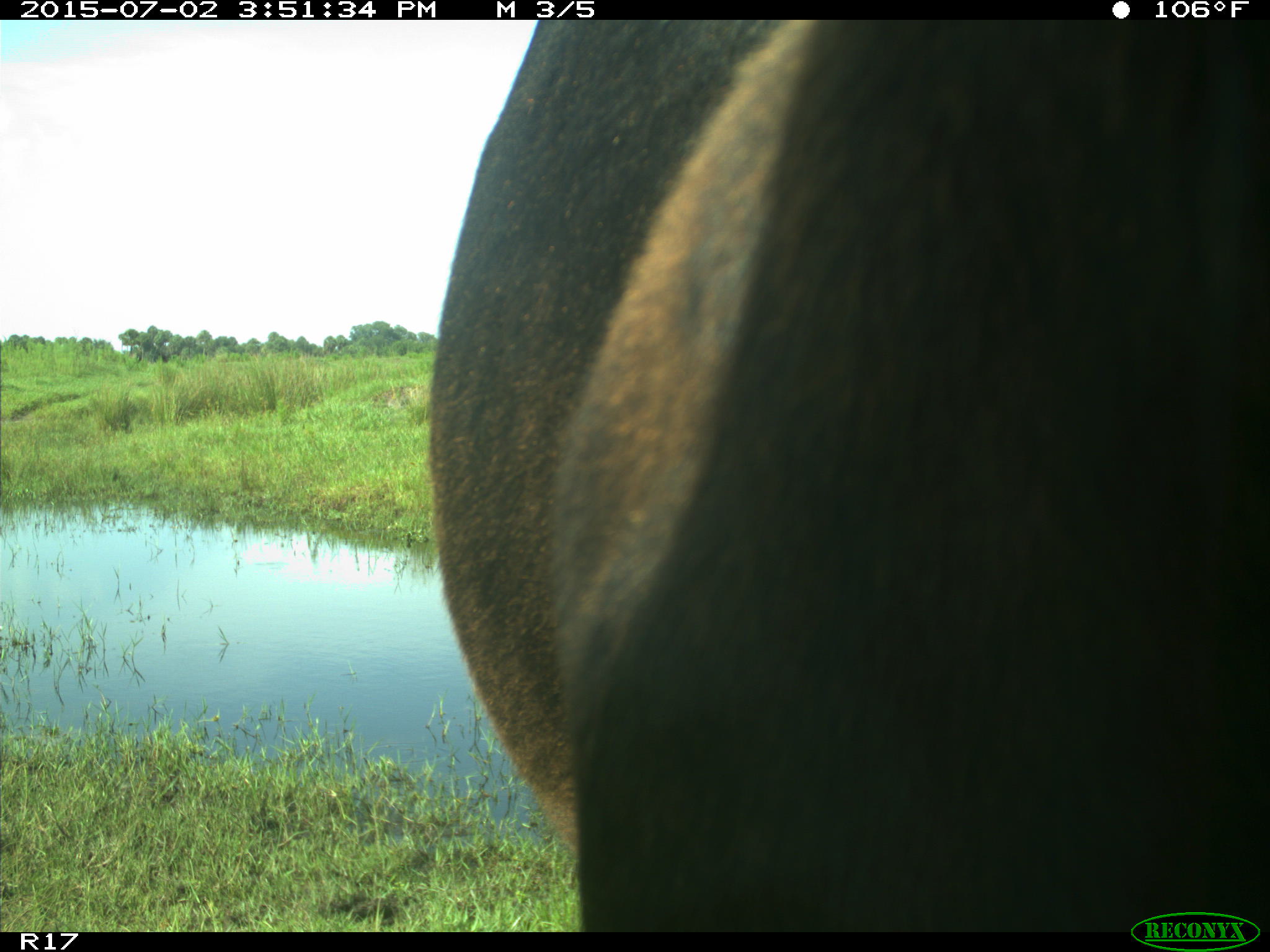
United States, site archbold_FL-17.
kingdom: Animalia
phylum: Chordata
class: Mammalia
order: Artiodactyla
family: Bovidae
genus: Bos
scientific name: Bos taurus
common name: domestic cow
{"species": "Bos taurus (domestic cow)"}